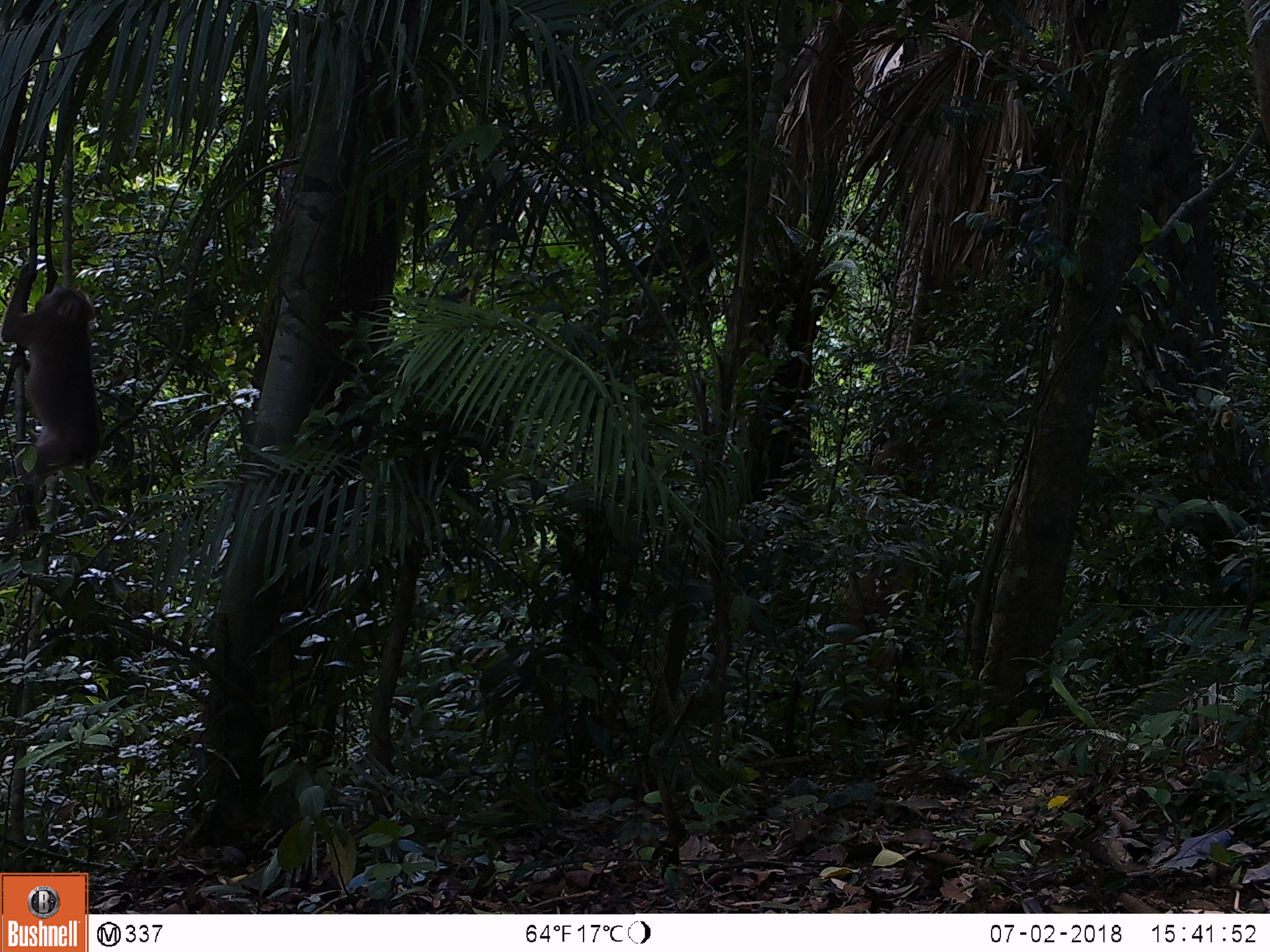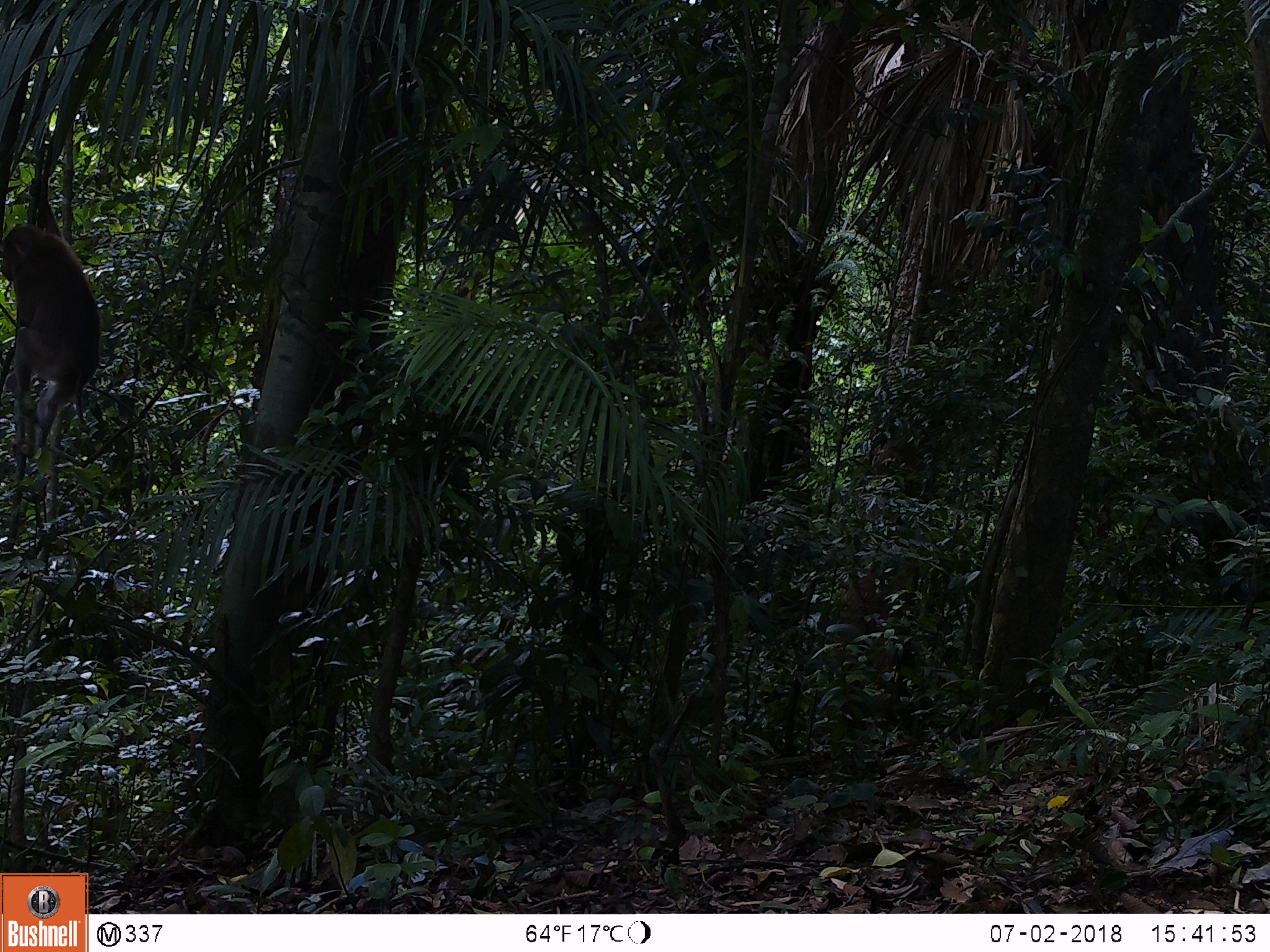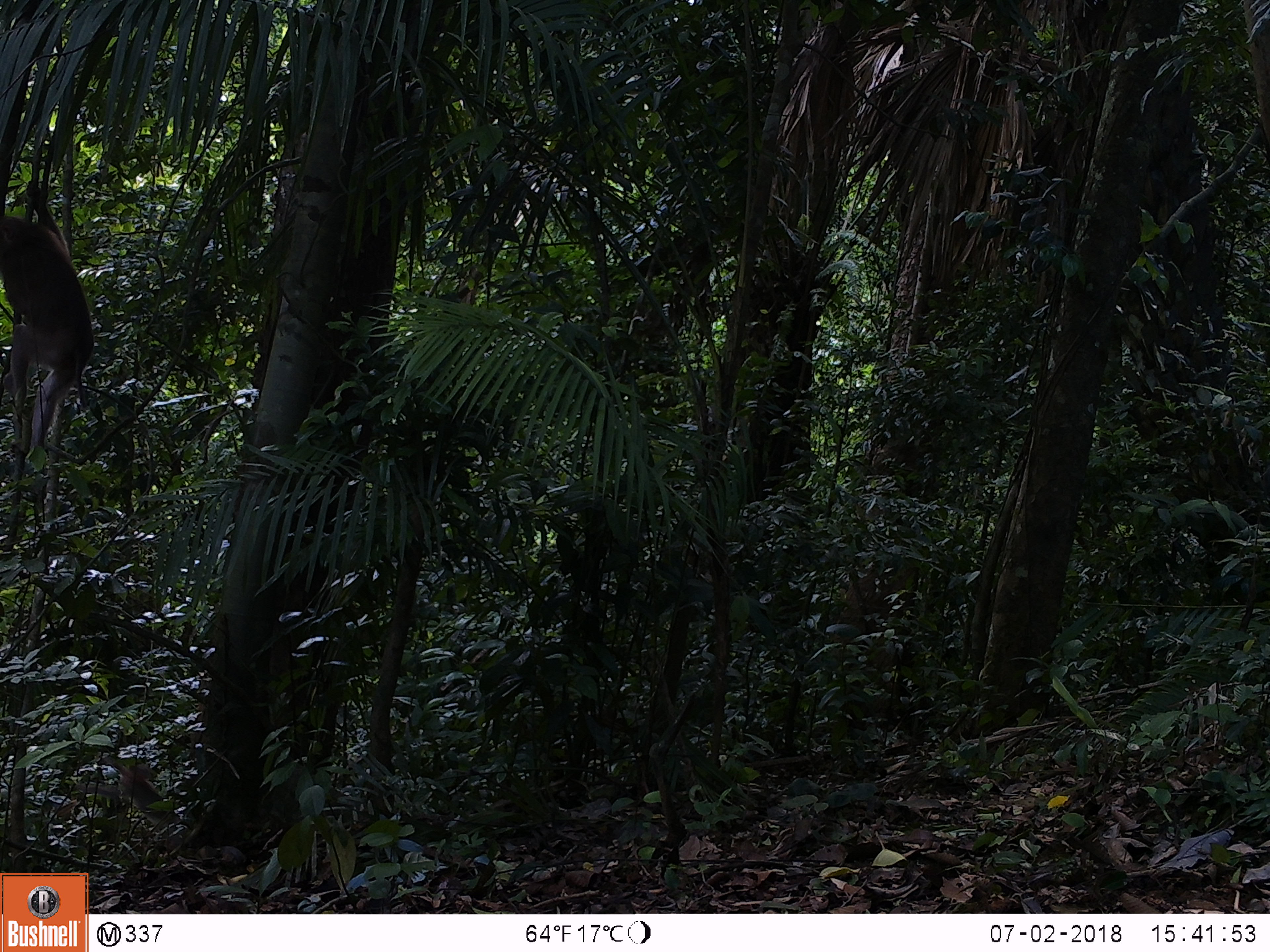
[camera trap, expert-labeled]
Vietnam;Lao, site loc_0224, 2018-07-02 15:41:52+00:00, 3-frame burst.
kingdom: Animalia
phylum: Chordata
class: Mammalia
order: Primates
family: Cercopithecidae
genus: Macaca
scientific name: Macaca nemestrina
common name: pig-tailed macaque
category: pig tailed macaque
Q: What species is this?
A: Pig tailed macaque (pig-tailed macaque) (Macaca nemestrina).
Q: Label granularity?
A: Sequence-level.